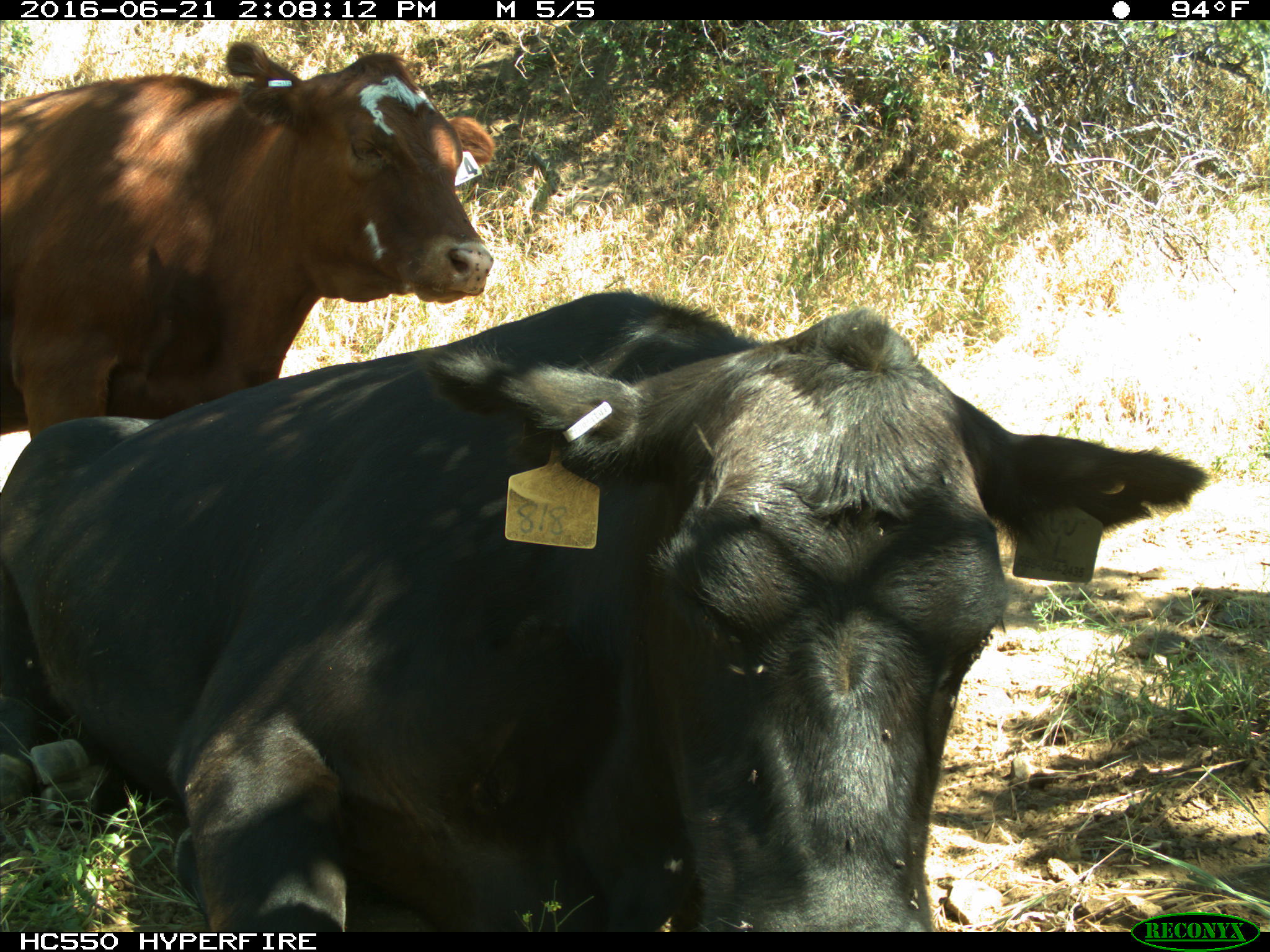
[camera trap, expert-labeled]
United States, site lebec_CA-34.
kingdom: Animalia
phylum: Chordata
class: Mammalia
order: Artiodactyla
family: Bovidae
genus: Bos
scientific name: Bos taurus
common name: domestic cow